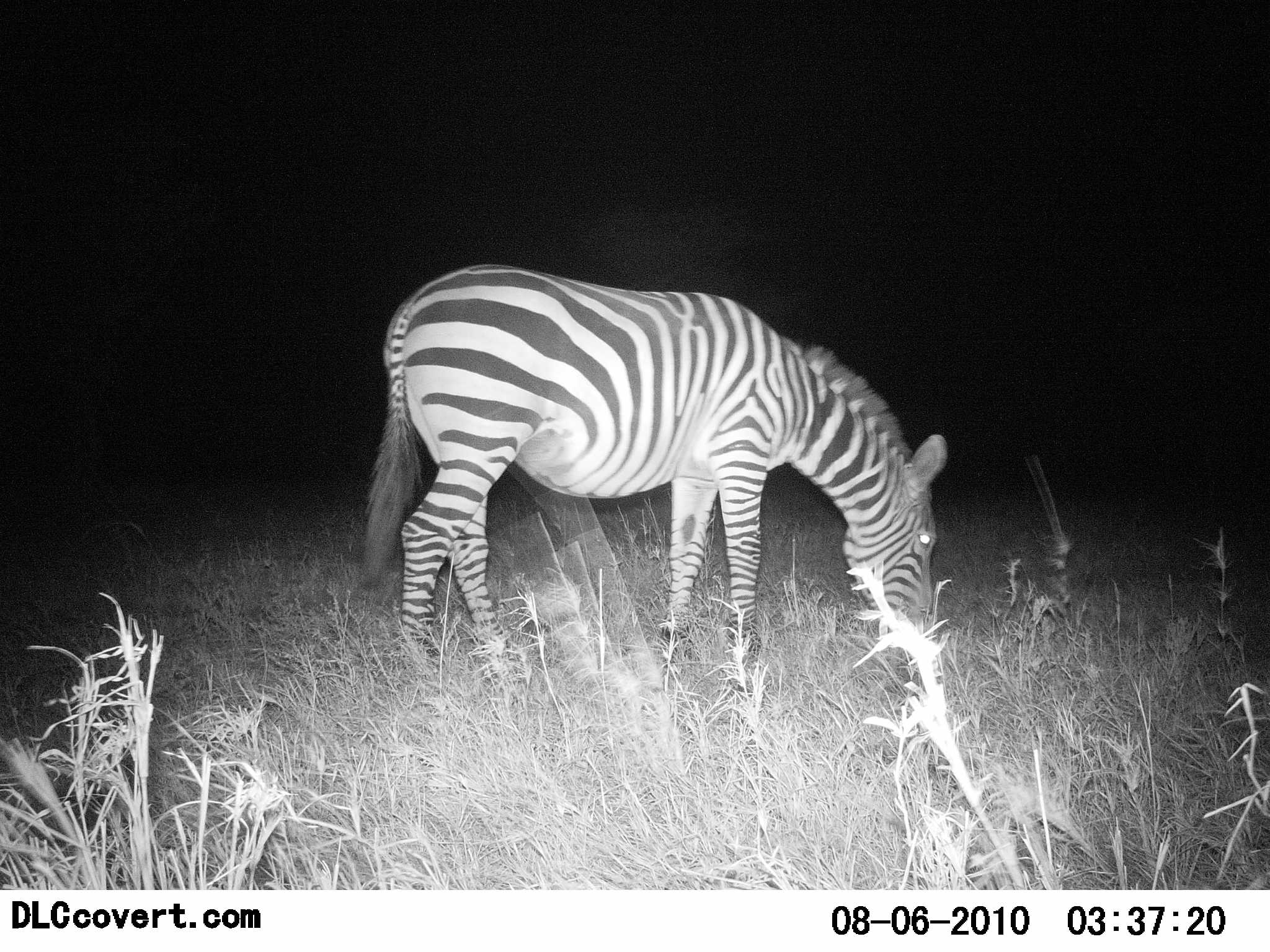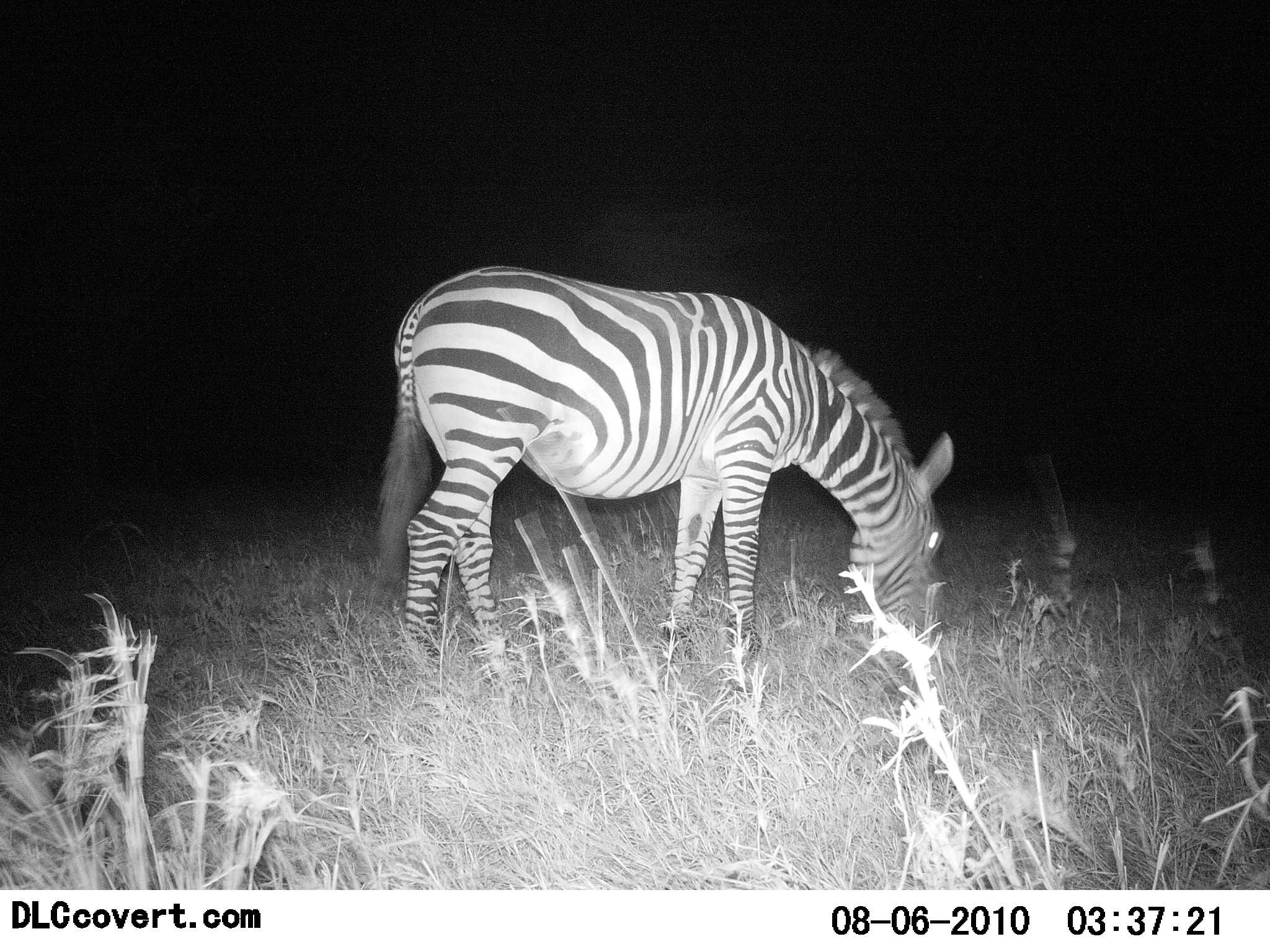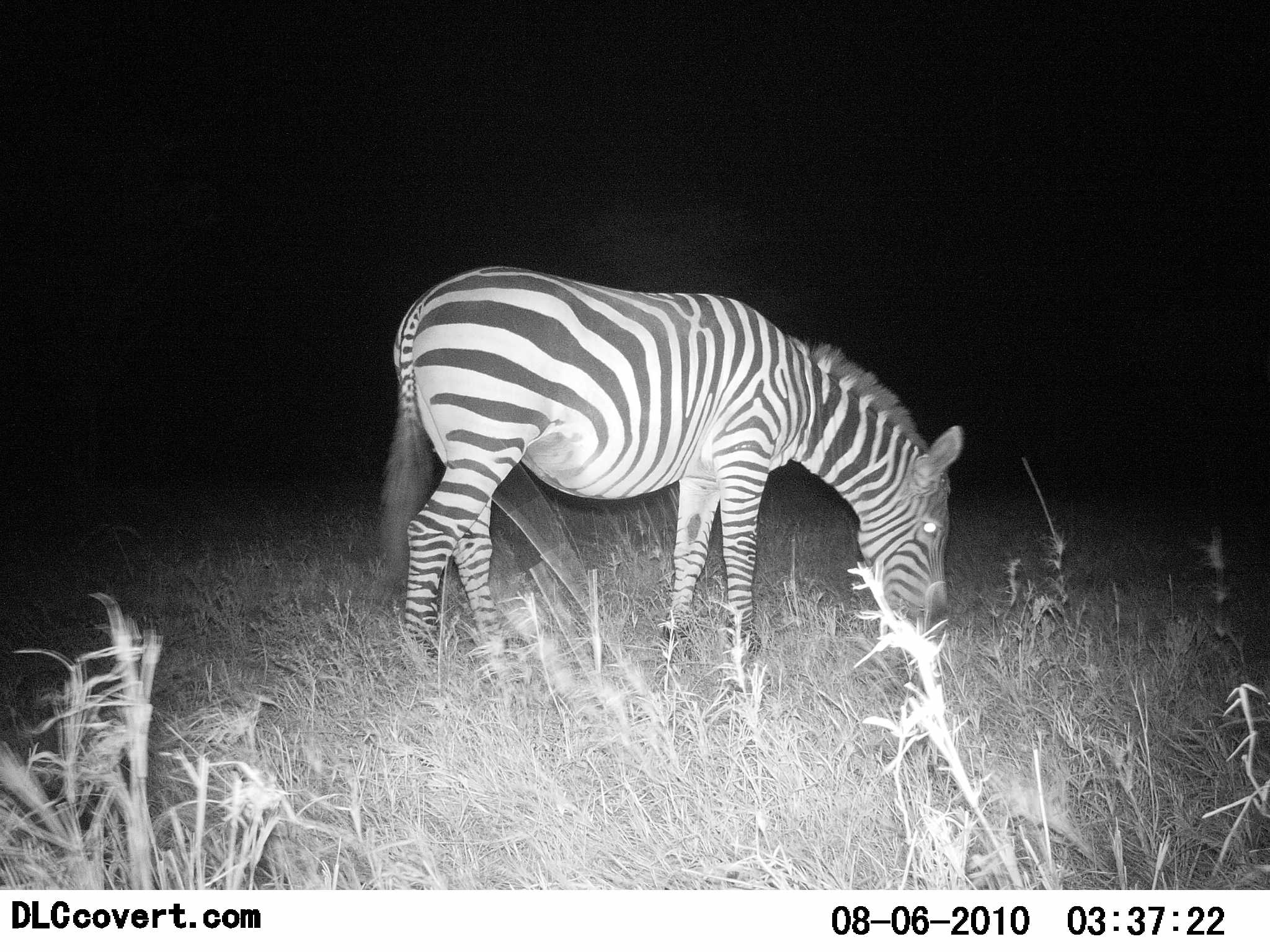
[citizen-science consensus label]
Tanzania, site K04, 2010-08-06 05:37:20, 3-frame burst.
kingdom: Animalia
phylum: Chordata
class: Mammalia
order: Perissodactyla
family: Equidae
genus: Equus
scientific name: Equus quagga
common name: plains zebra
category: zebra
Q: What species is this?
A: Zebra (plains zebra) (Equus quagga).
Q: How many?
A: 1.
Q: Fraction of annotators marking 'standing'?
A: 16%.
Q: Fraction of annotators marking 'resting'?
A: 0%.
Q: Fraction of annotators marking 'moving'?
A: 0%.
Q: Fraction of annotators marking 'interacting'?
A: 0%.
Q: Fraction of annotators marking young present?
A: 0%.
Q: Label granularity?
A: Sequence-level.